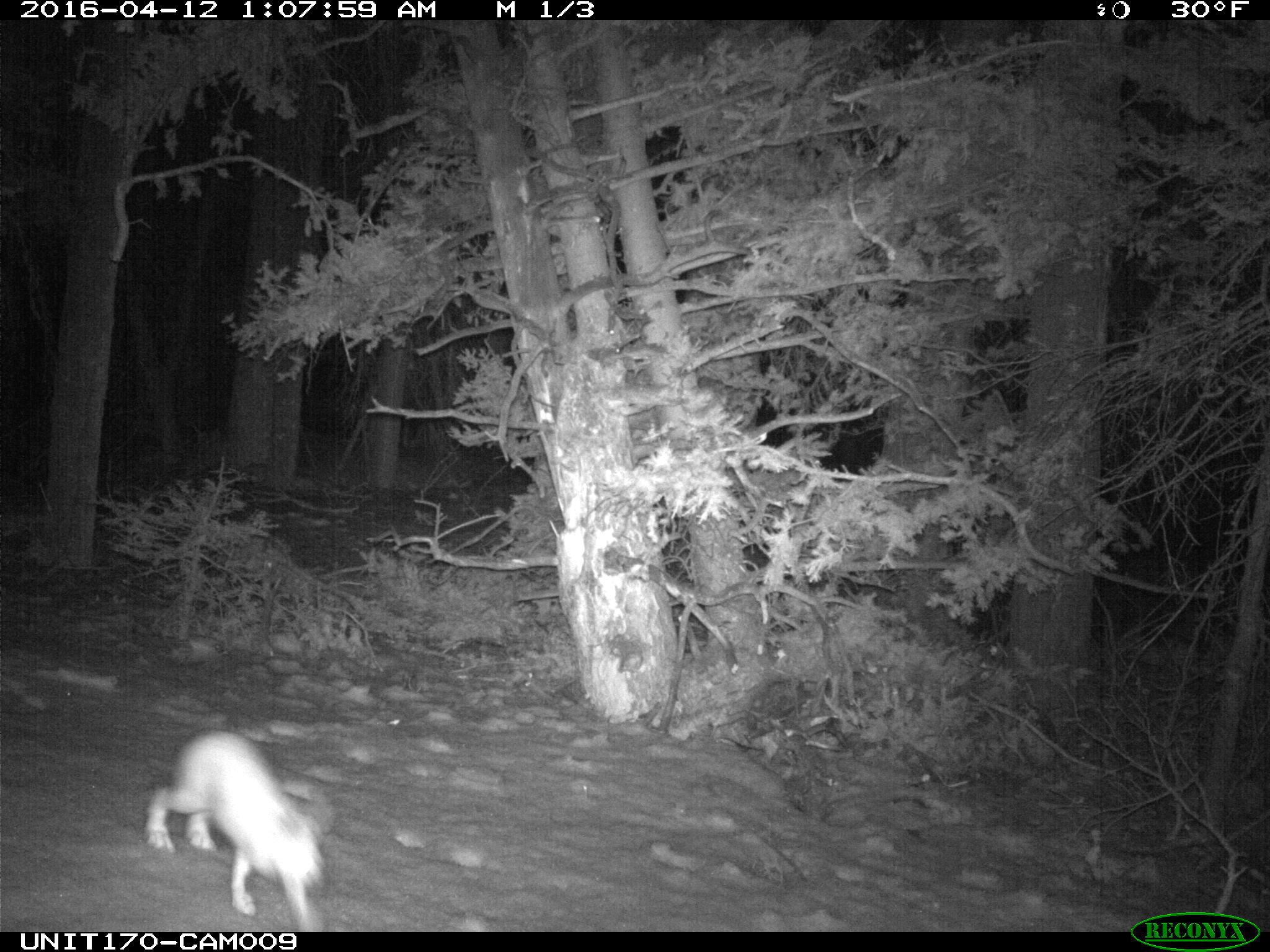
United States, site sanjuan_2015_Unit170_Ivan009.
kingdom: Animalia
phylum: Chordata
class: Mammalia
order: Lagomorpha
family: Leporidae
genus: Lepus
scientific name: Lepus americanus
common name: snowshoe hare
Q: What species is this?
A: Lepus americanus (snowshoe hare).